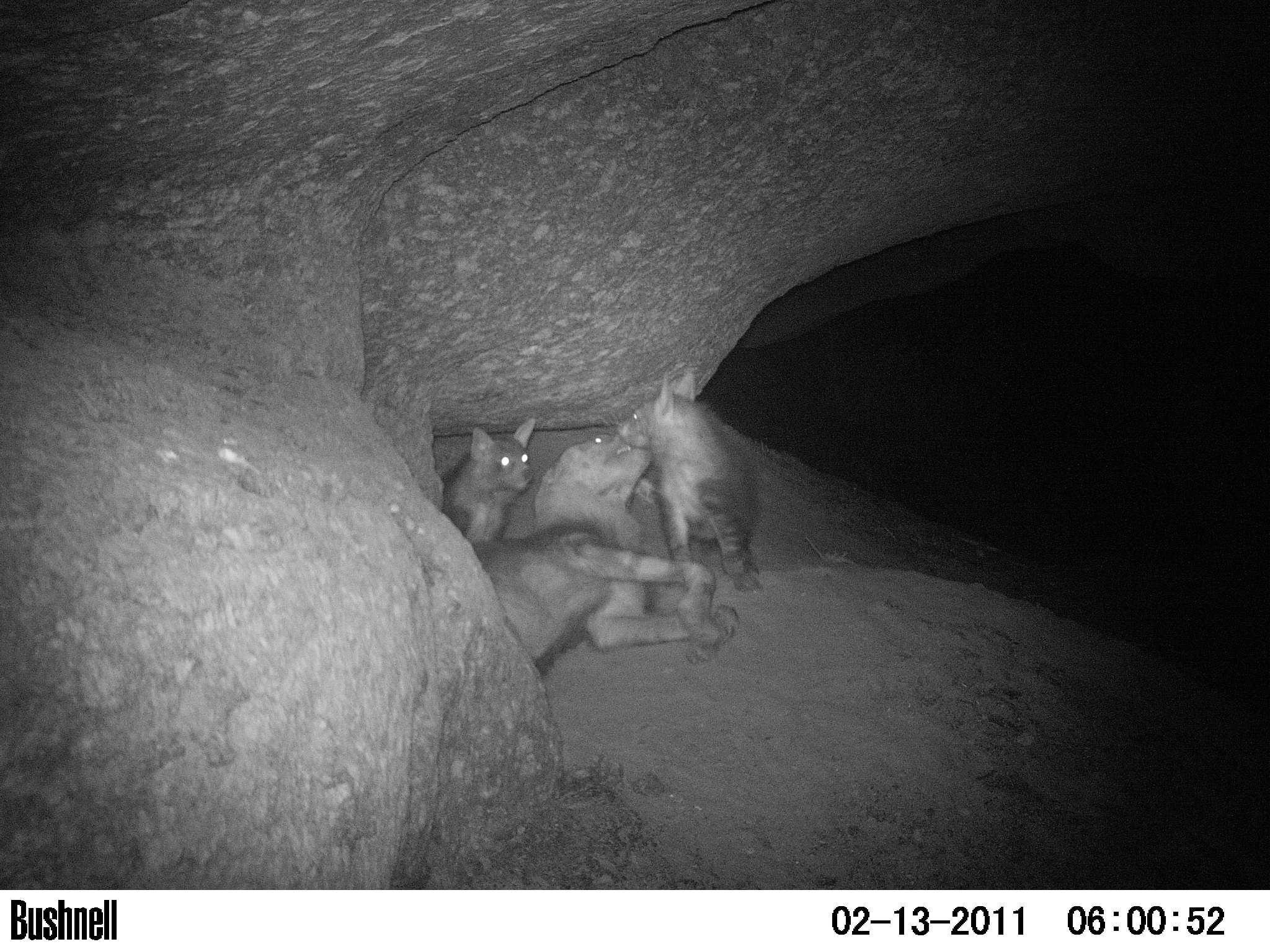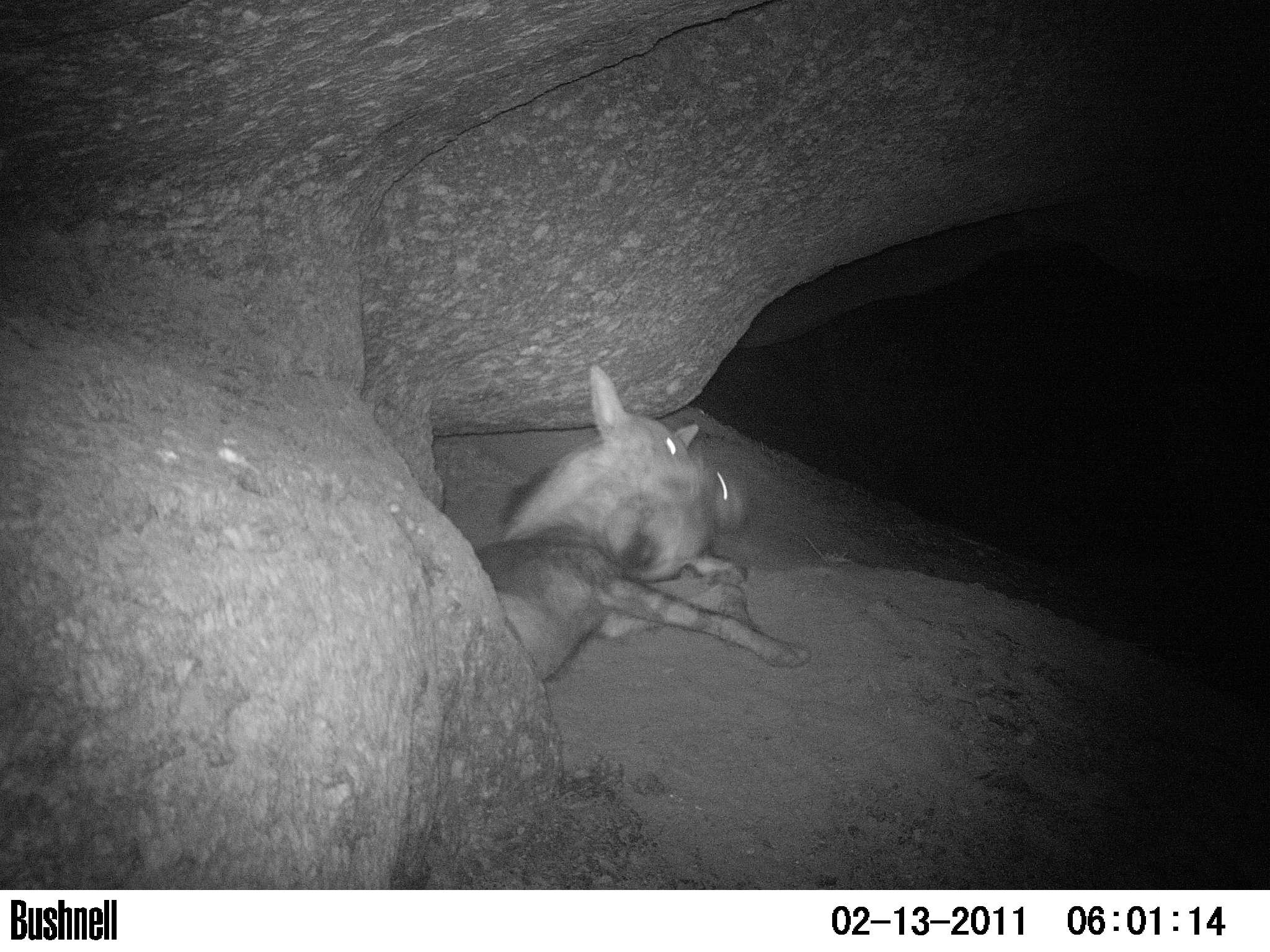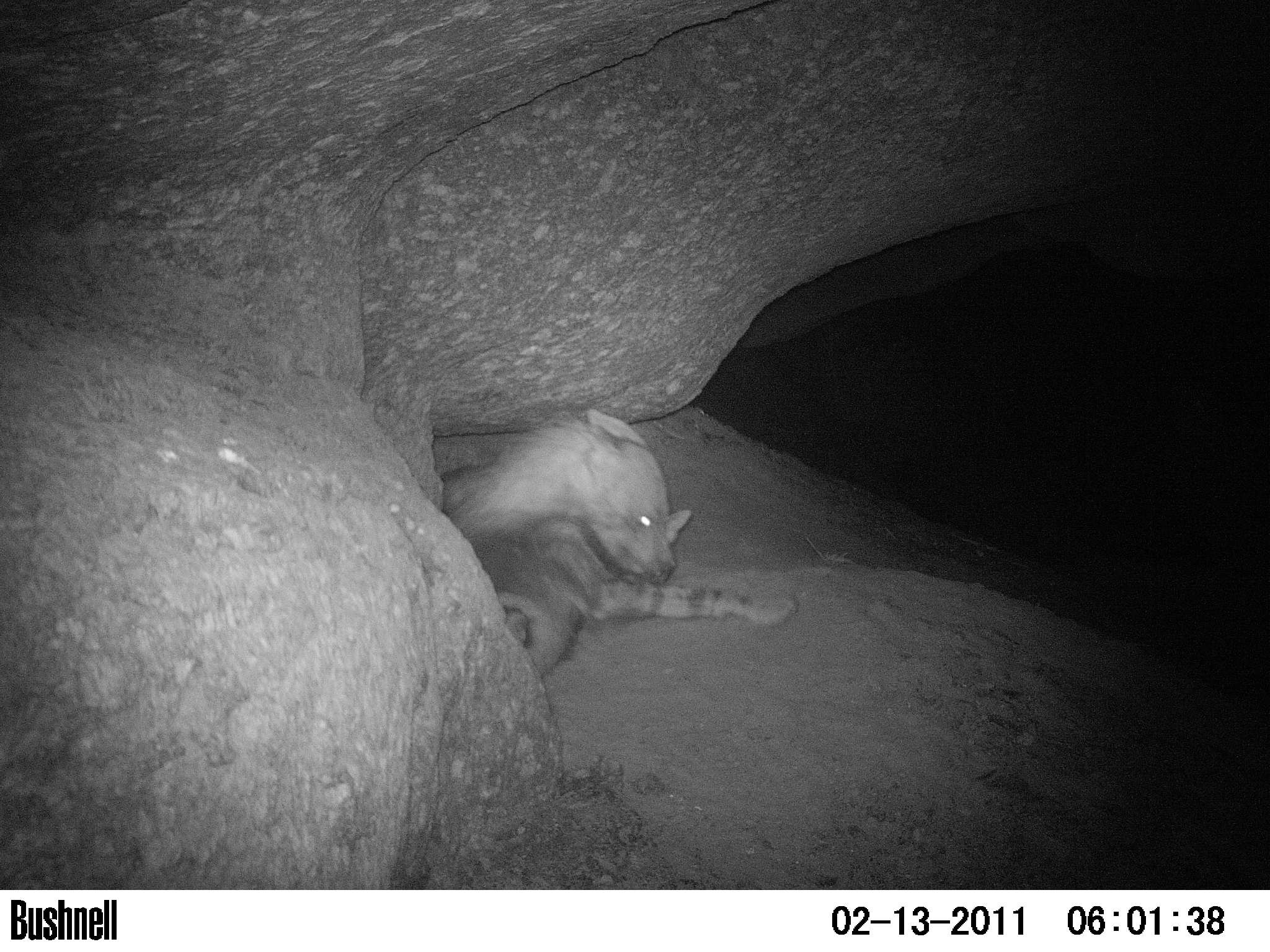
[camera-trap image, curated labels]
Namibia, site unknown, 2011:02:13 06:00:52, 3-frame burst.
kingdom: Animalia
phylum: Chordata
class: Mammalia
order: Carnivora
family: Hyaenidae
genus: Parahyaena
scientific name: Parahyaena brunnea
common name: brown hyena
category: hyaena brunnea